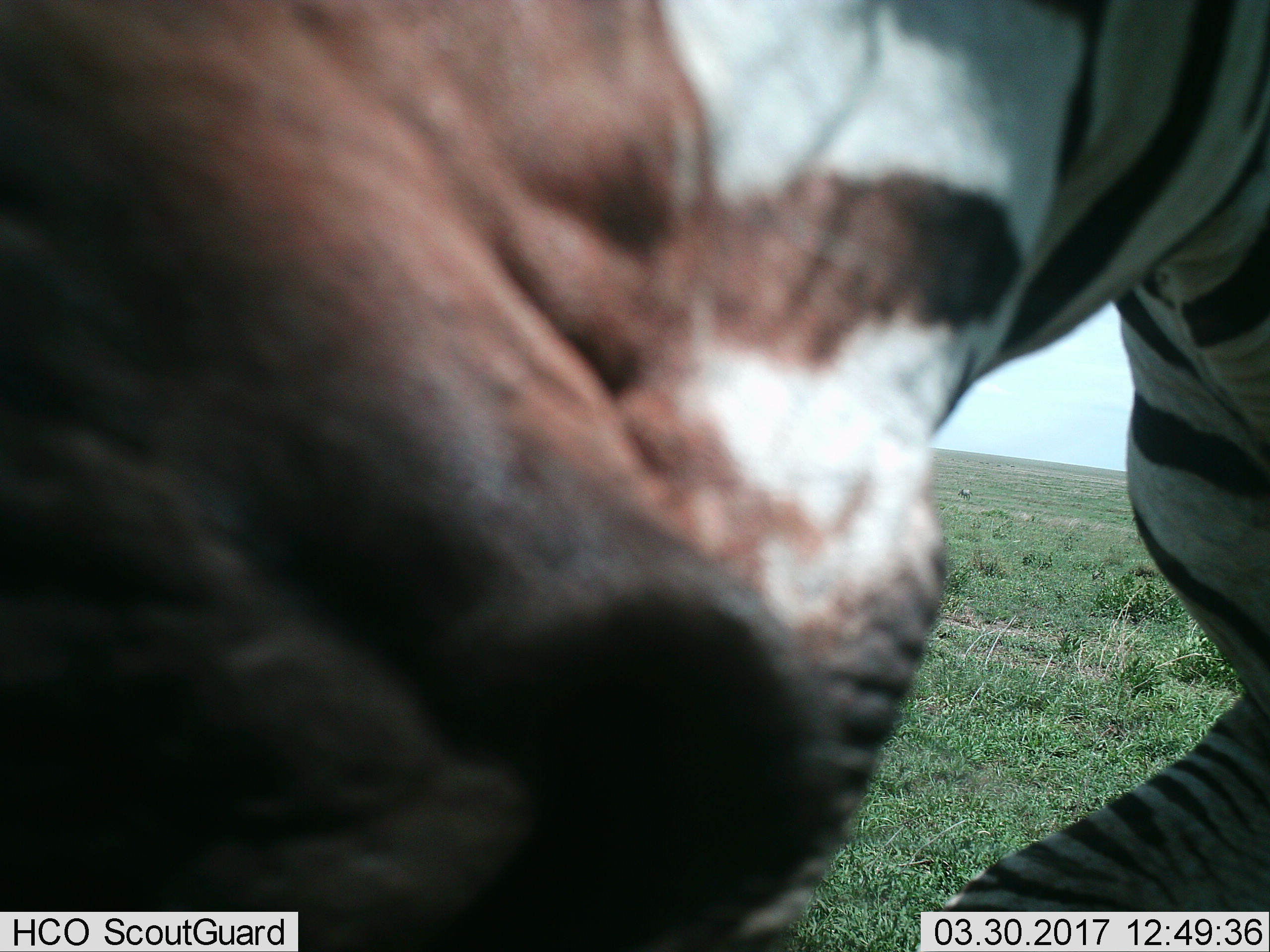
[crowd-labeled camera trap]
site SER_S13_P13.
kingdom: Animalia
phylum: Chordata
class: Mammalia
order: Perissodactyla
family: Equidae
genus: Equus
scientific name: Equus quagga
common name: plains zebra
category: zebraplains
Zebraplains (plains zebra) (Equus quagga), count 1. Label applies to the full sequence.